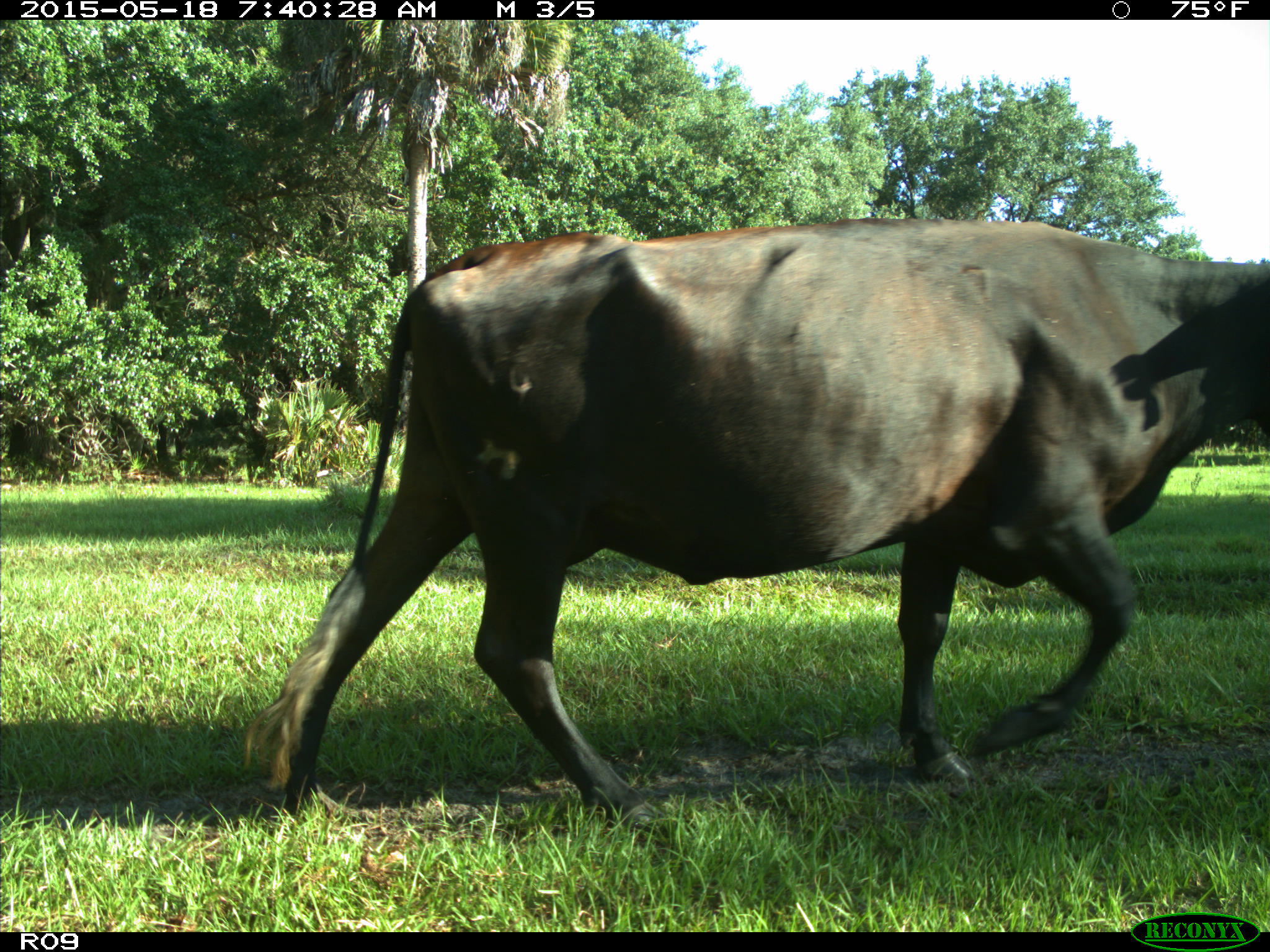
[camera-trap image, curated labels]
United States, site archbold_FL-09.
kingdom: Animalia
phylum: Chordata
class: Mammalia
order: Artiodactyla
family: Bovidae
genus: Bos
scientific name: Bos taurus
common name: domestic cow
Bos taurus (domestic cow).